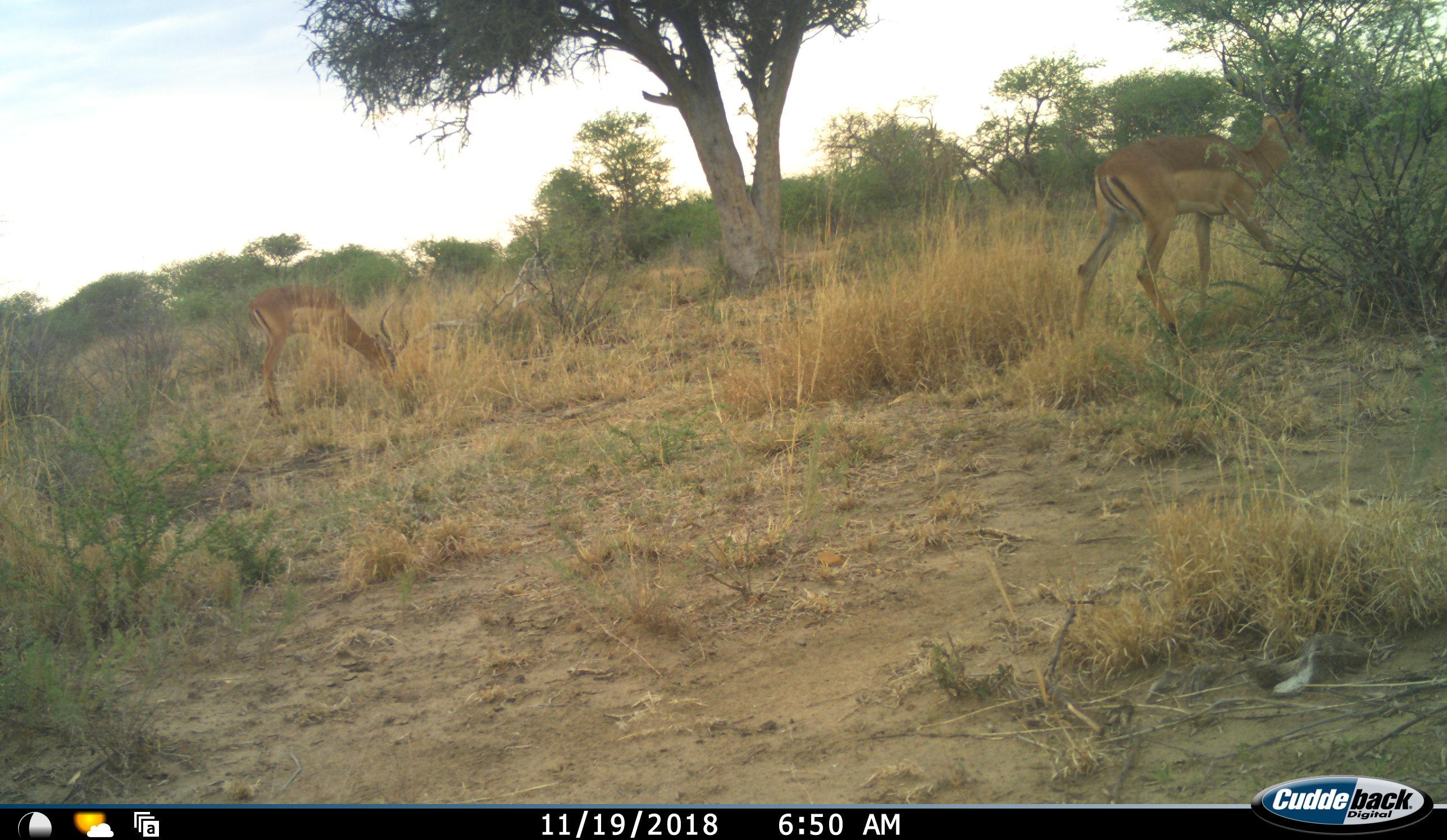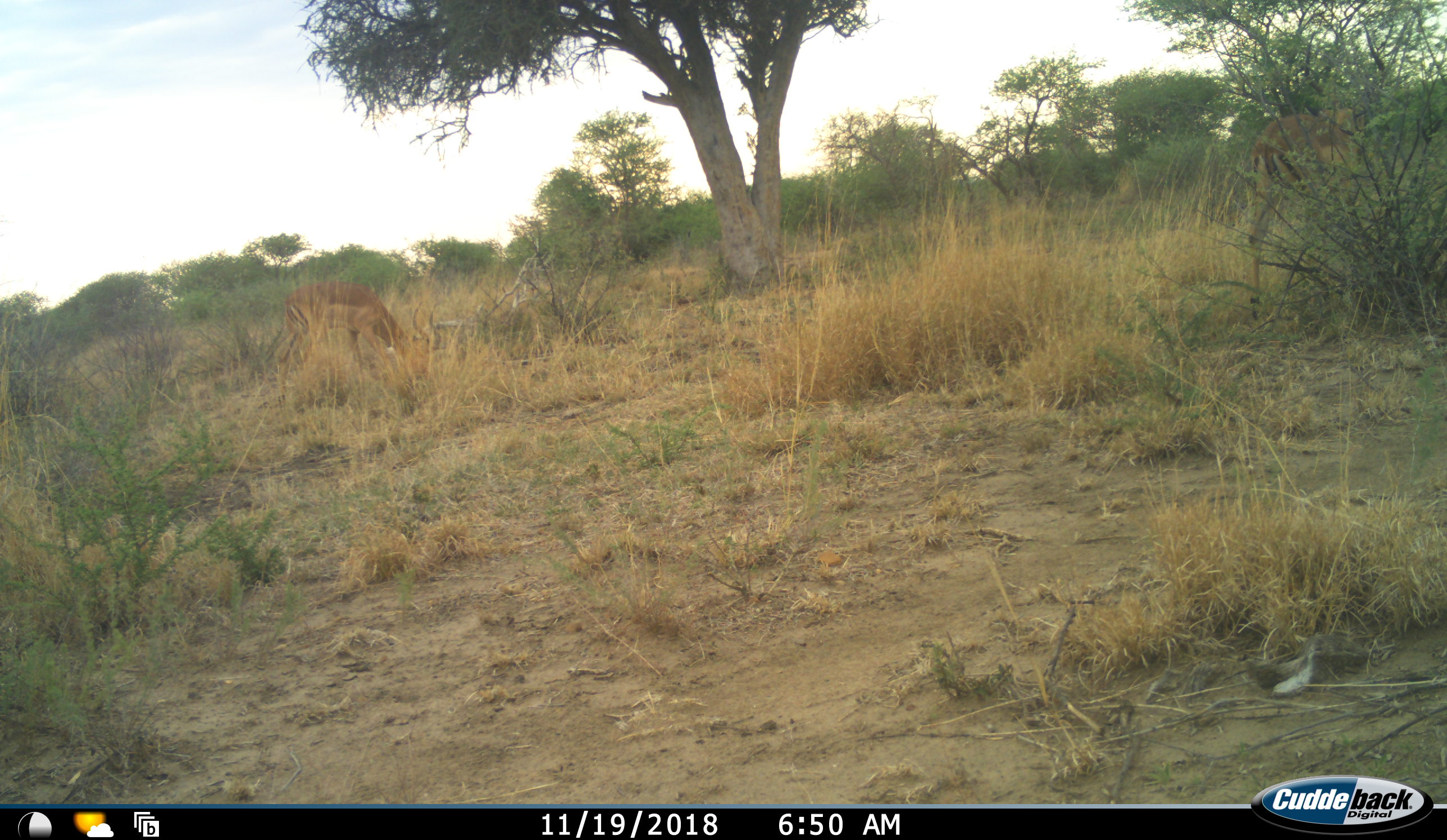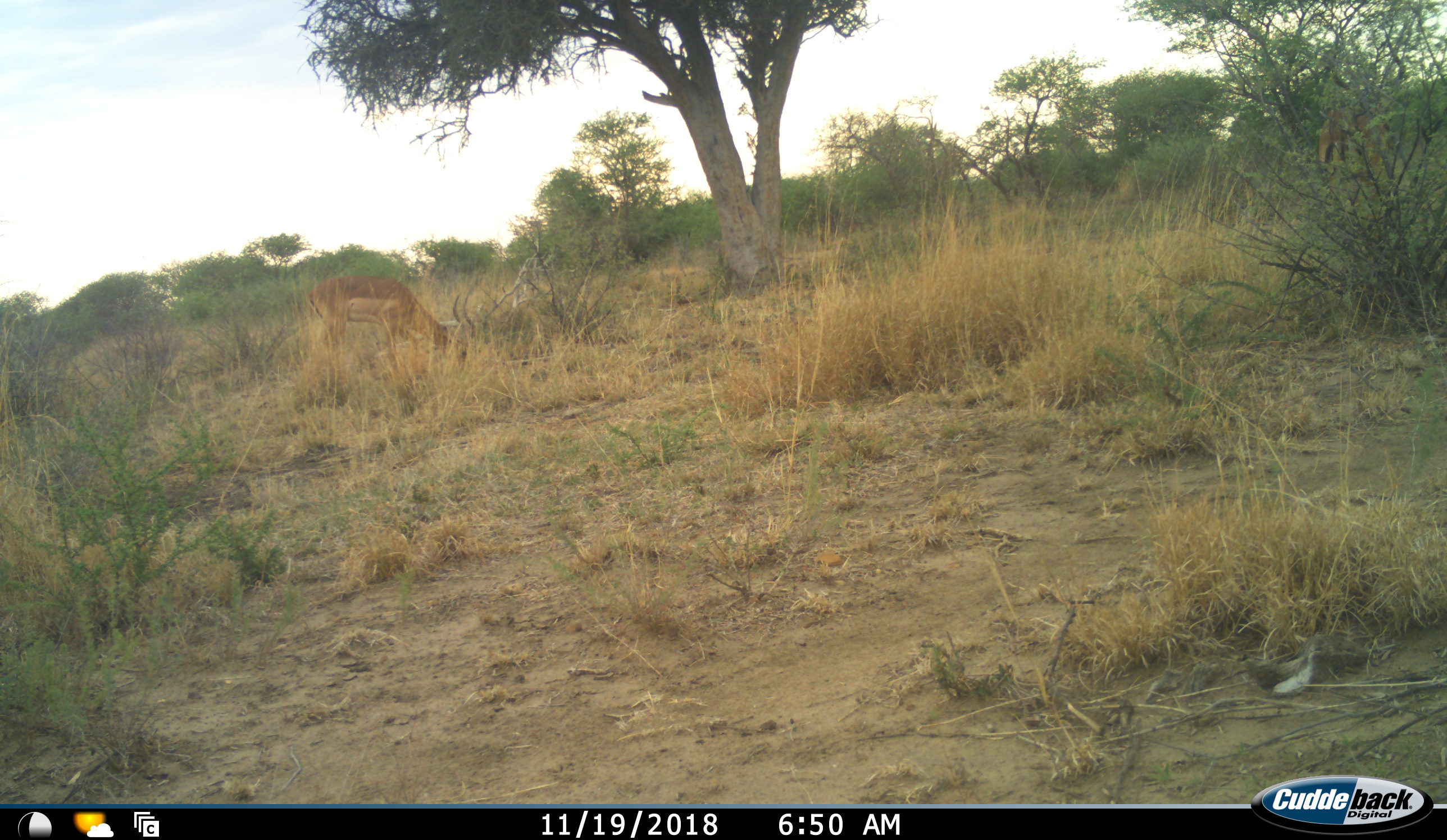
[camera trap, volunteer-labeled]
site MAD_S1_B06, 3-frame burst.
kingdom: Animalia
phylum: Chordata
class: Mammalia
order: Artiodactyla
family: Bovidae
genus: Aepyceros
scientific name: Aepyceros melampus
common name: impala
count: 2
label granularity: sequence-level